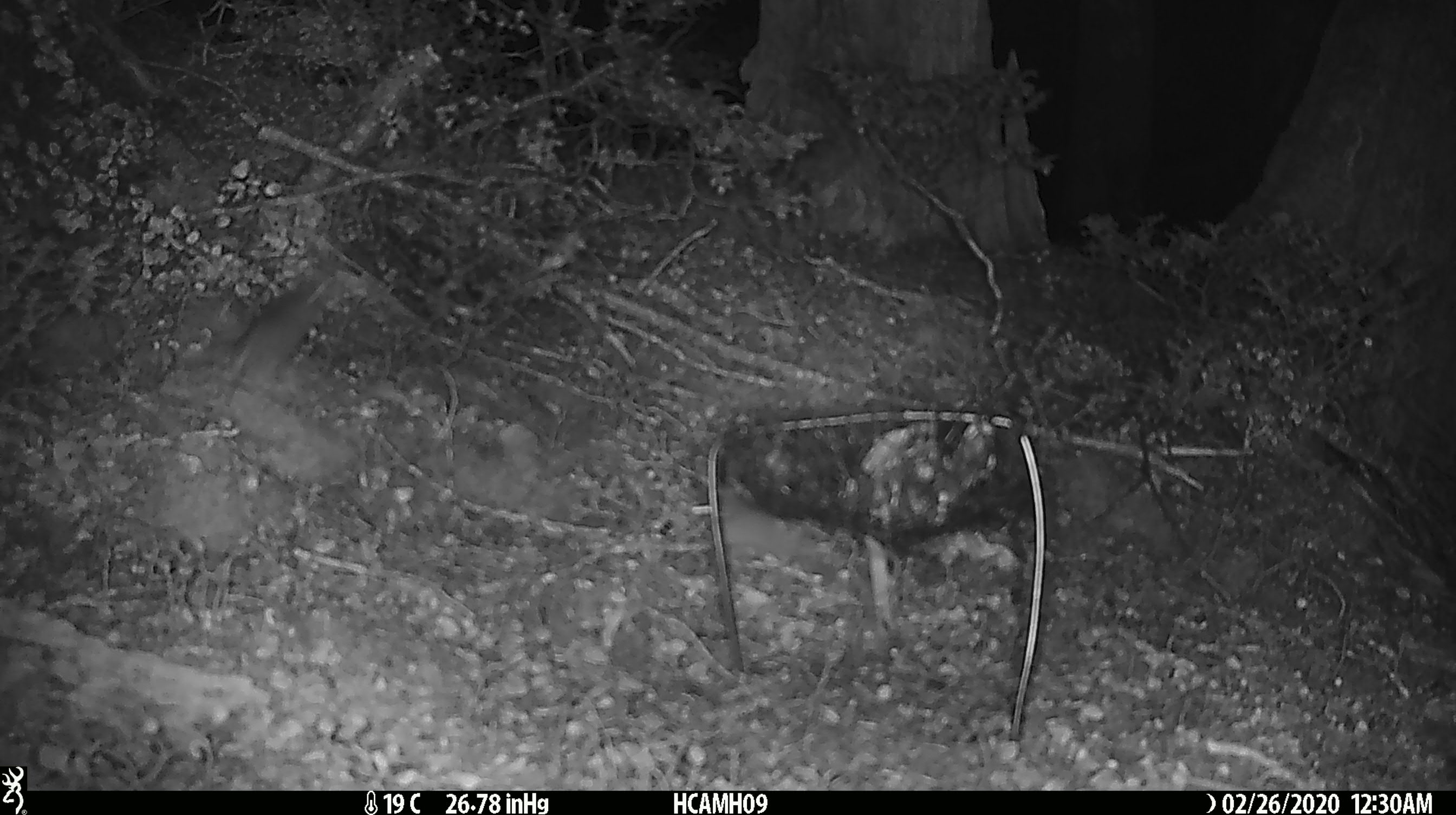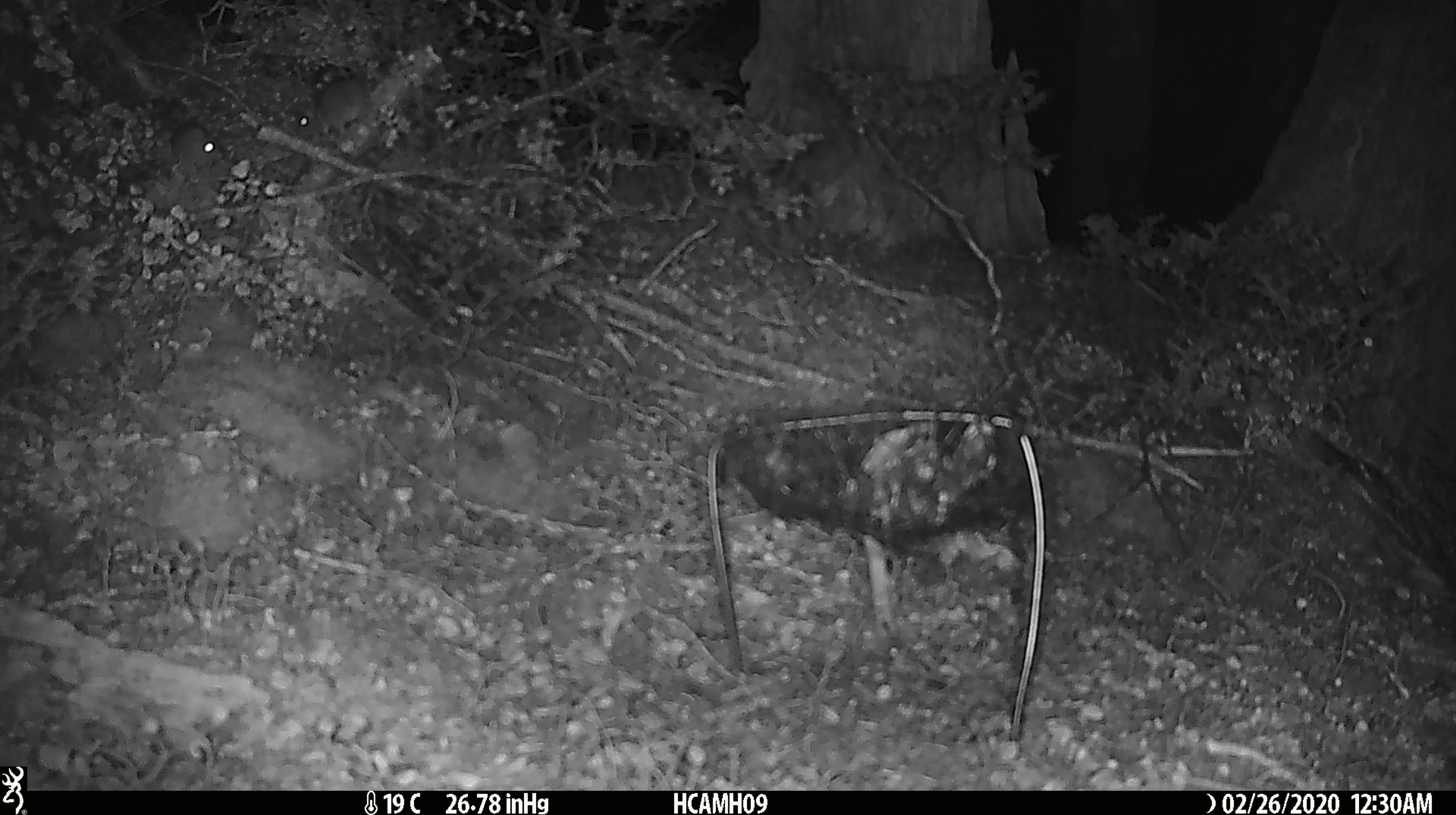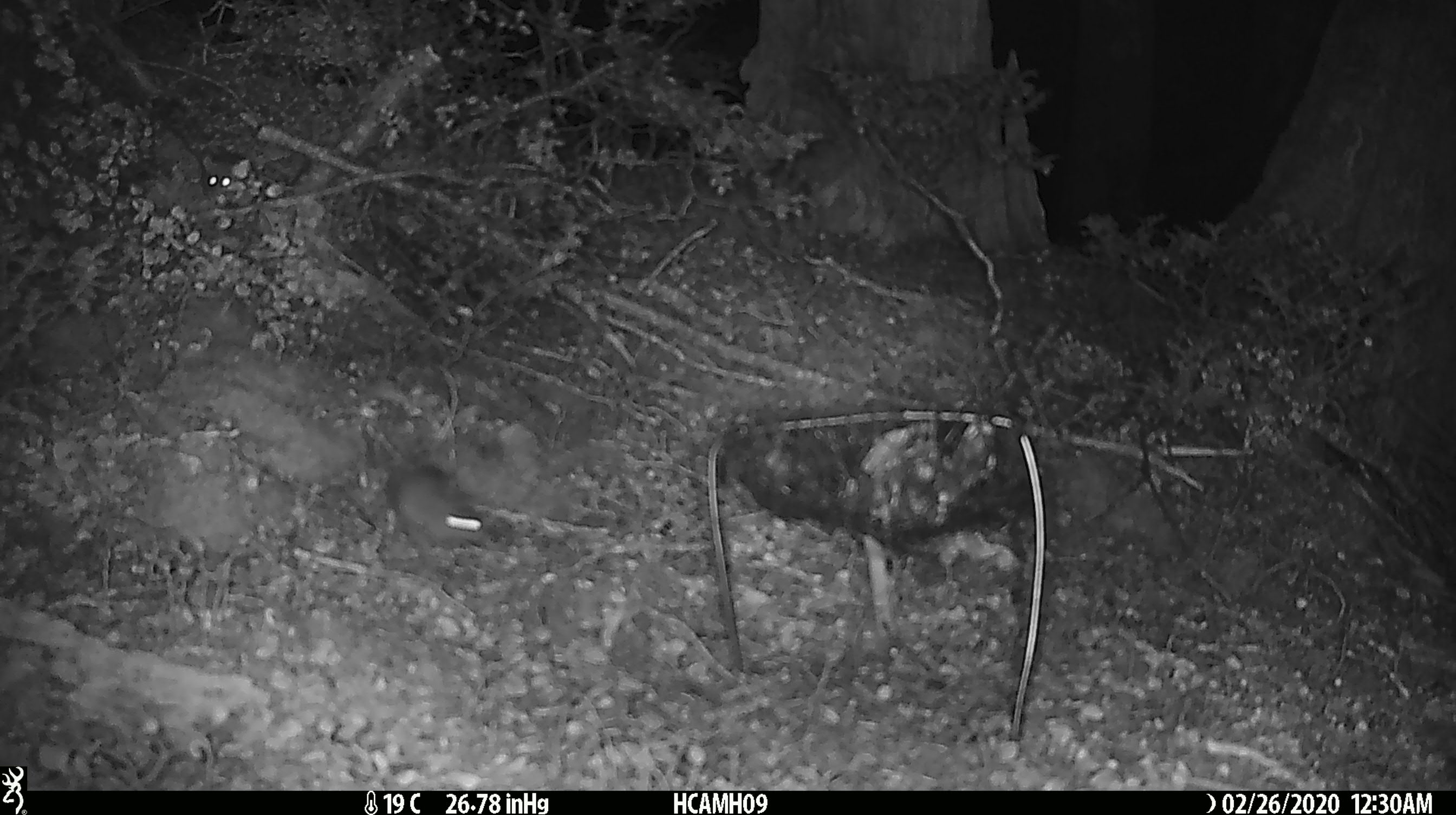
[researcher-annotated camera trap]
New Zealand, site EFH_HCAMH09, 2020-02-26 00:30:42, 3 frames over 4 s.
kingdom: Animalia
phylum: Chordata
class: Mammalia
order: Rodentia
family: Muridae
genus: Mus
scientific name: Mus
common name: mouse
Mouse (Mus).